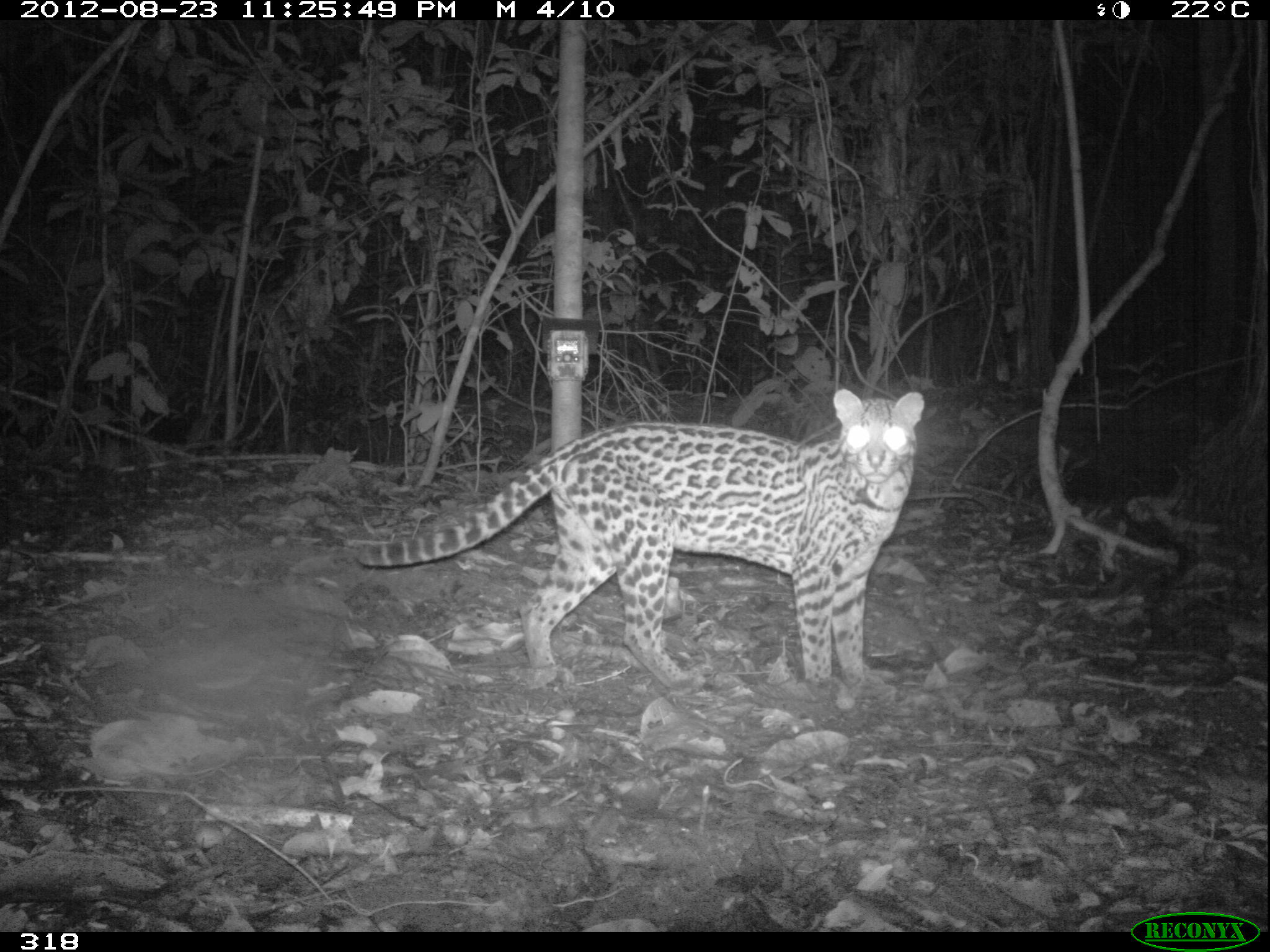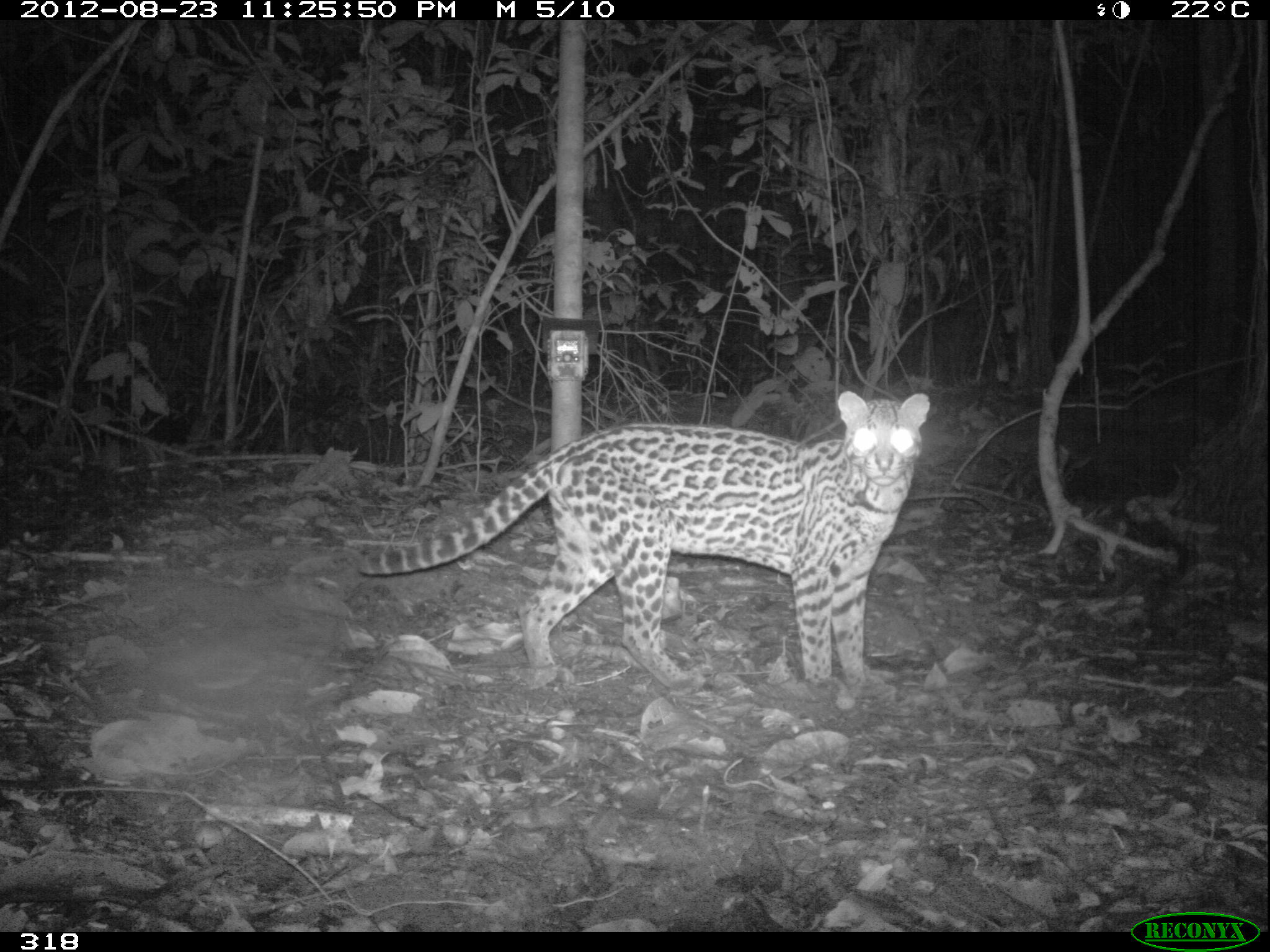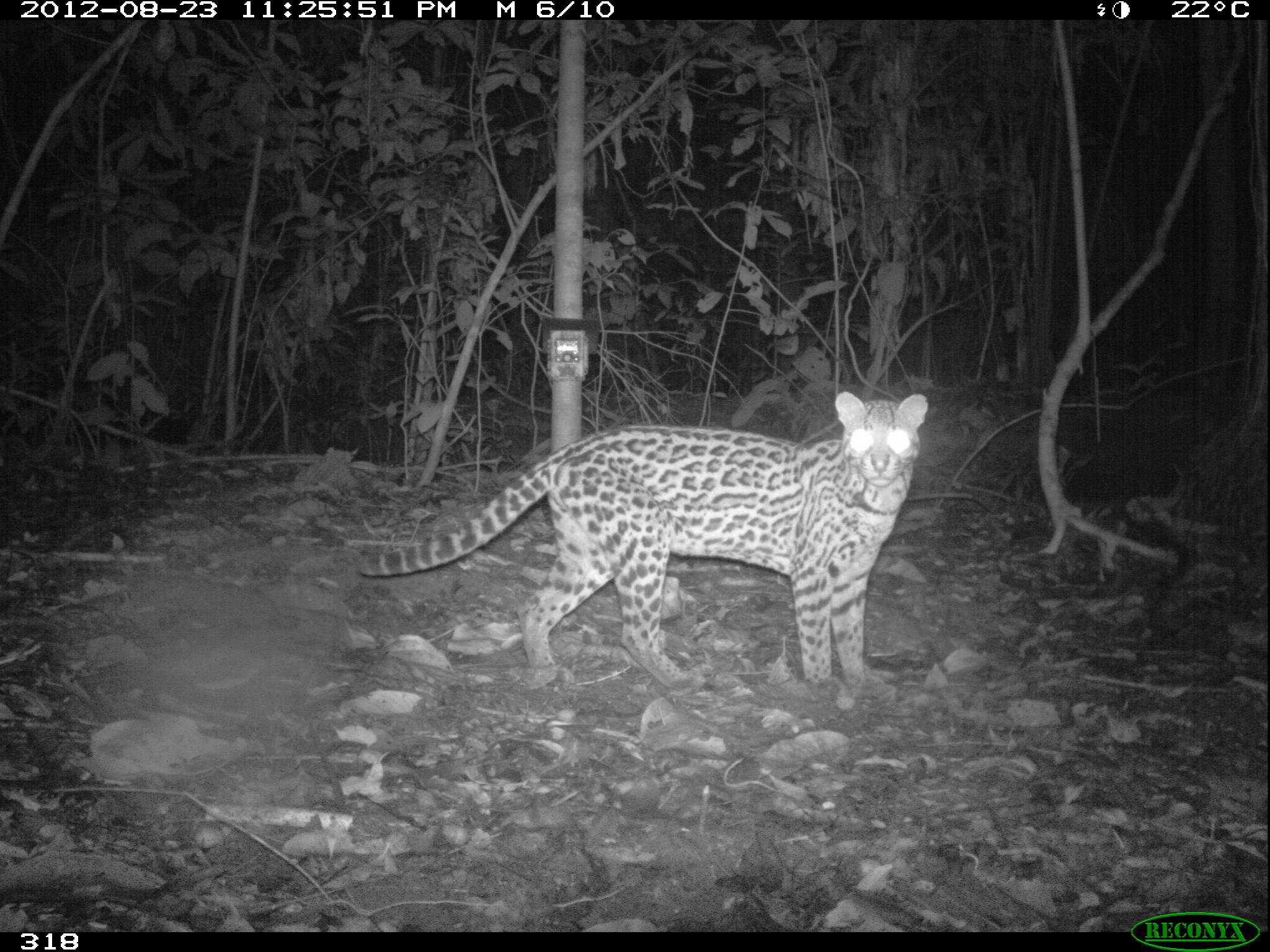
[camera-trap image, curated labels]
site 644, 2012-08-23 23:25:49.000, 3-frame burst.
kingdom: Animalia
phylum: Chordata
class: Mammalia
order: Carnivora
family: Felidae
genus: Leopardus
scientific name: Leopardus pardalis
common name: ocelot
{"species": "Leopardus pardalis (ocelot)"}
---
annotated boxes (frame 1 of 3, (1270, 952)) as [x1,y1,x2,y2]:
leopardus pardalis: [353,388,924,692]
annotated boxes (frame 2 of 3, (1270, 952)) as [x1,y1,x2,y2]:
leopardus pardalis: [353,389,925,698]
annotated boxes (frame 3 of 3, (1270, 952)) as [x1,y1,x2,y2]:
leopardus pardalis: [358,391,928,685]